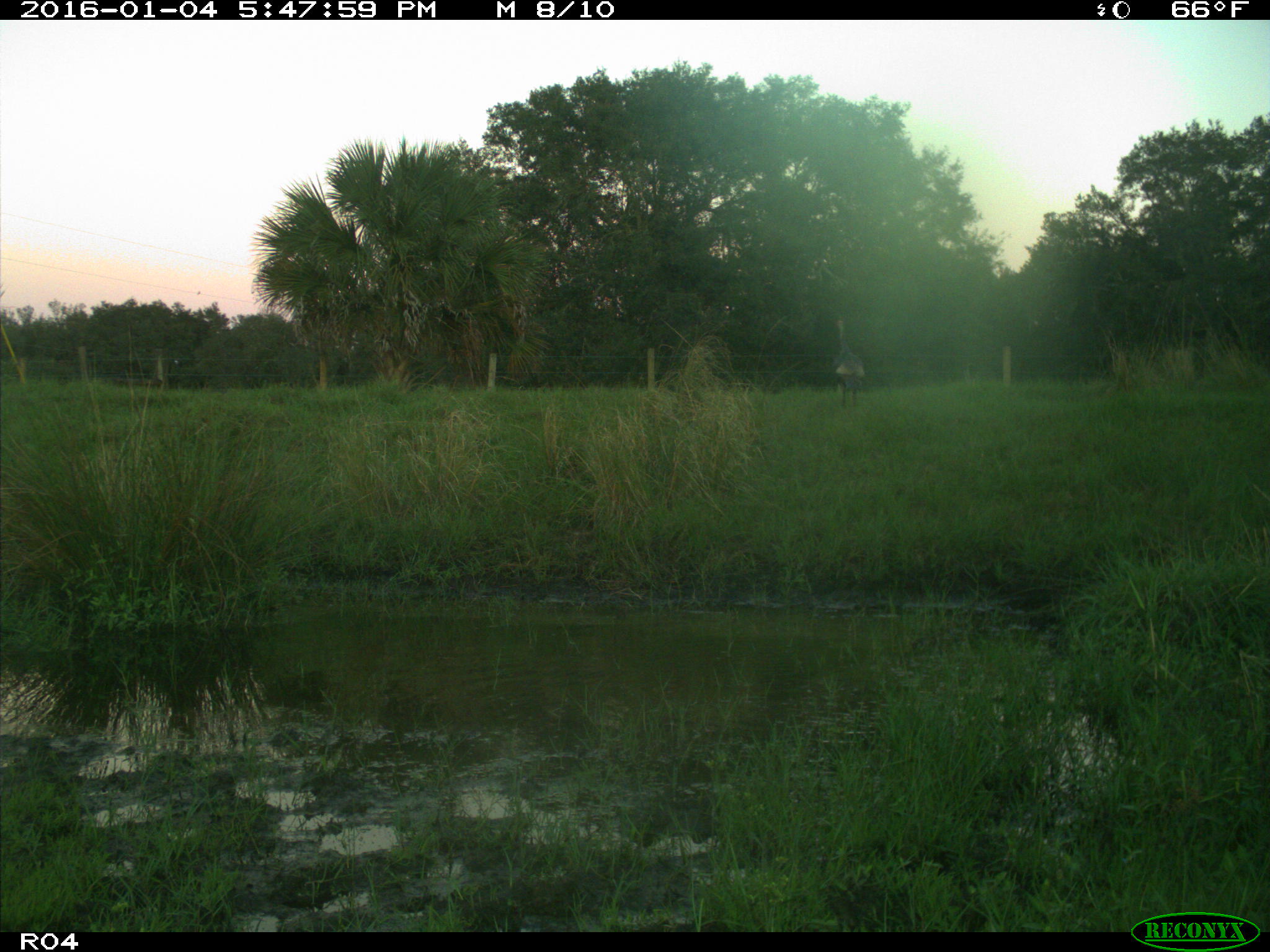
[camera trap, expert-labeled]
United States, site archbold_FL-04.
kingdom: Animalia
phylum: Chordata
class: Aves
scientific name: Aves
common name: birds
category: unidentified bird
Unidentified bird (birds) (Aves).